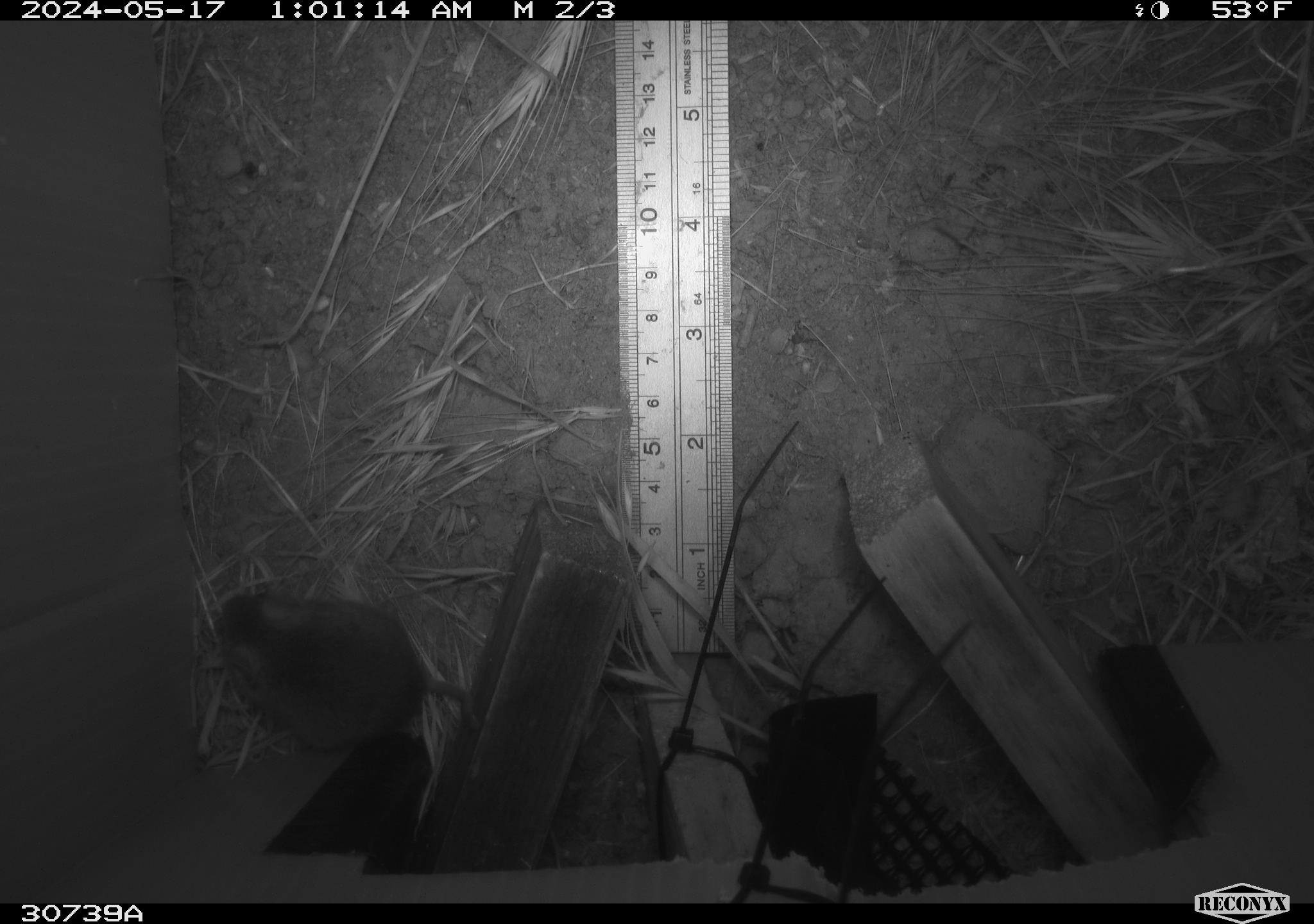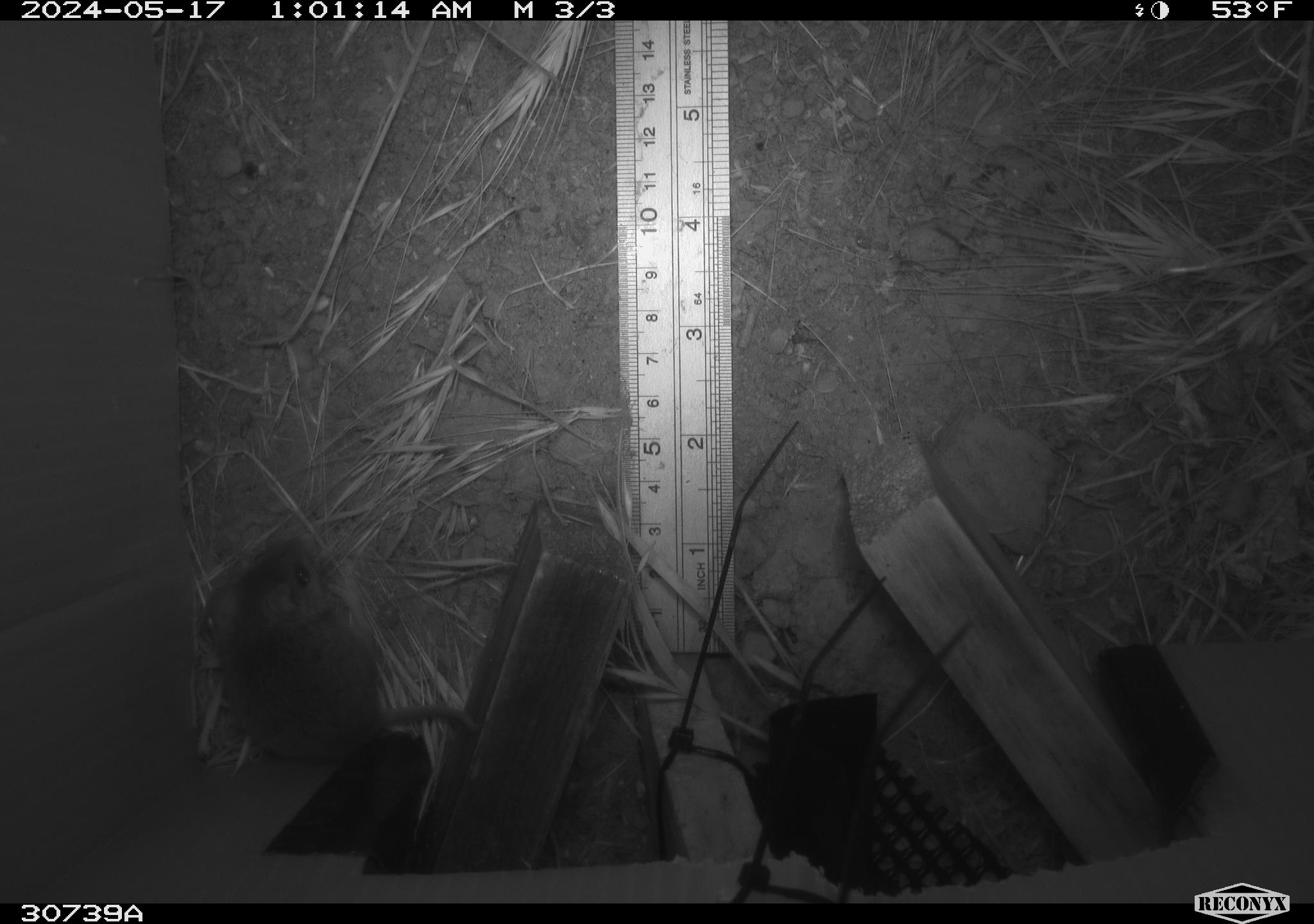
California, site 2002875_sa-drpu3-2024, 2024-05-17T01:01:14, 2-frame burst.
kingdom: Animalia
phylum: Chordata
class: Mammalia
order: Rodentia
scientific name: Rodentia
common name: rodent